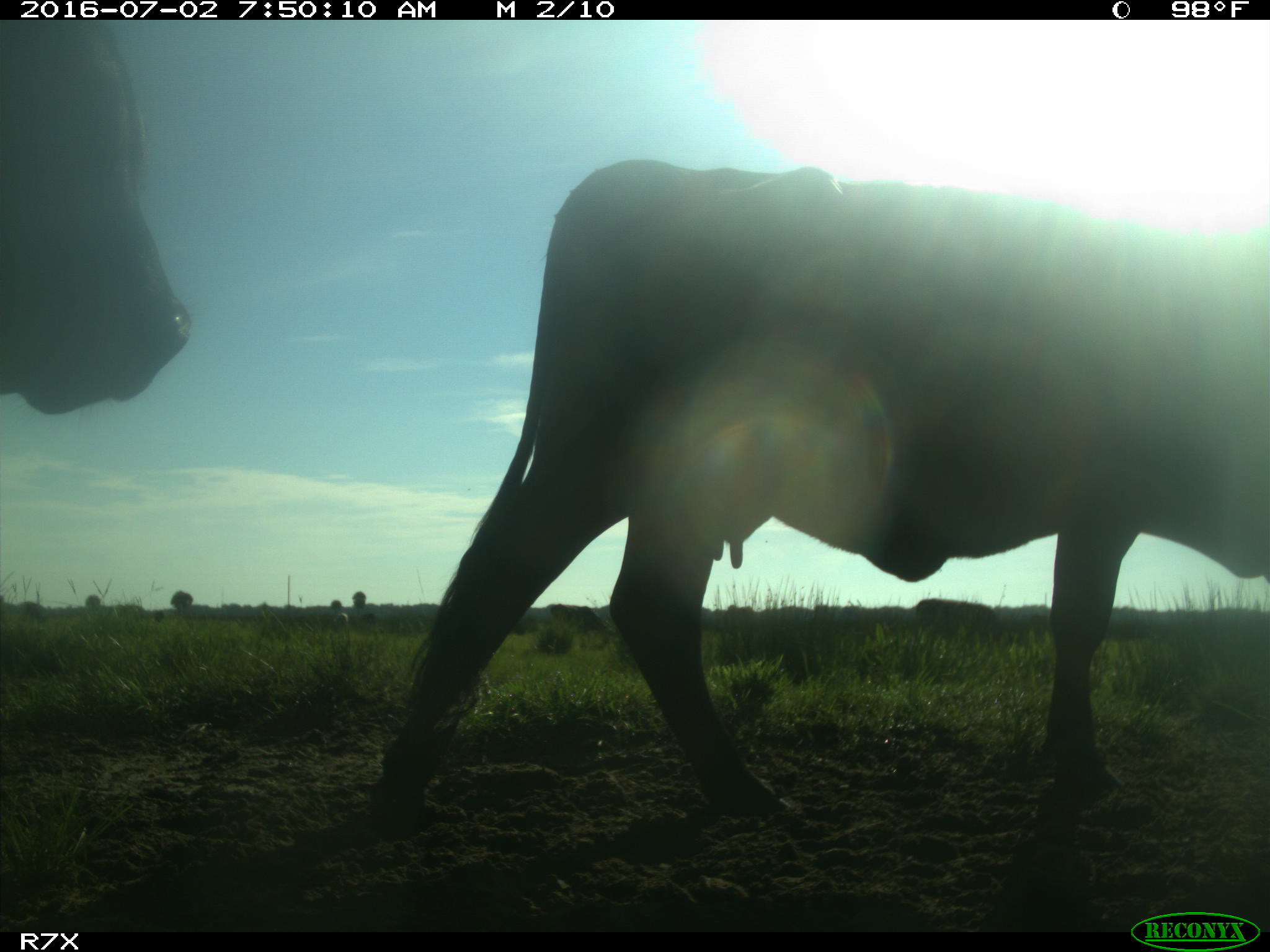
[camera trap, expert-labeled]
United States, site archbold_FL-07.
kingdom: Animalia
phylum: Chordata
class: Mammalia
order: Artiodactyla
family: Bovidae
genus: Bos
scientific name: Bos taurus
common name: domestic cow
Bos taurus (domestic cow).